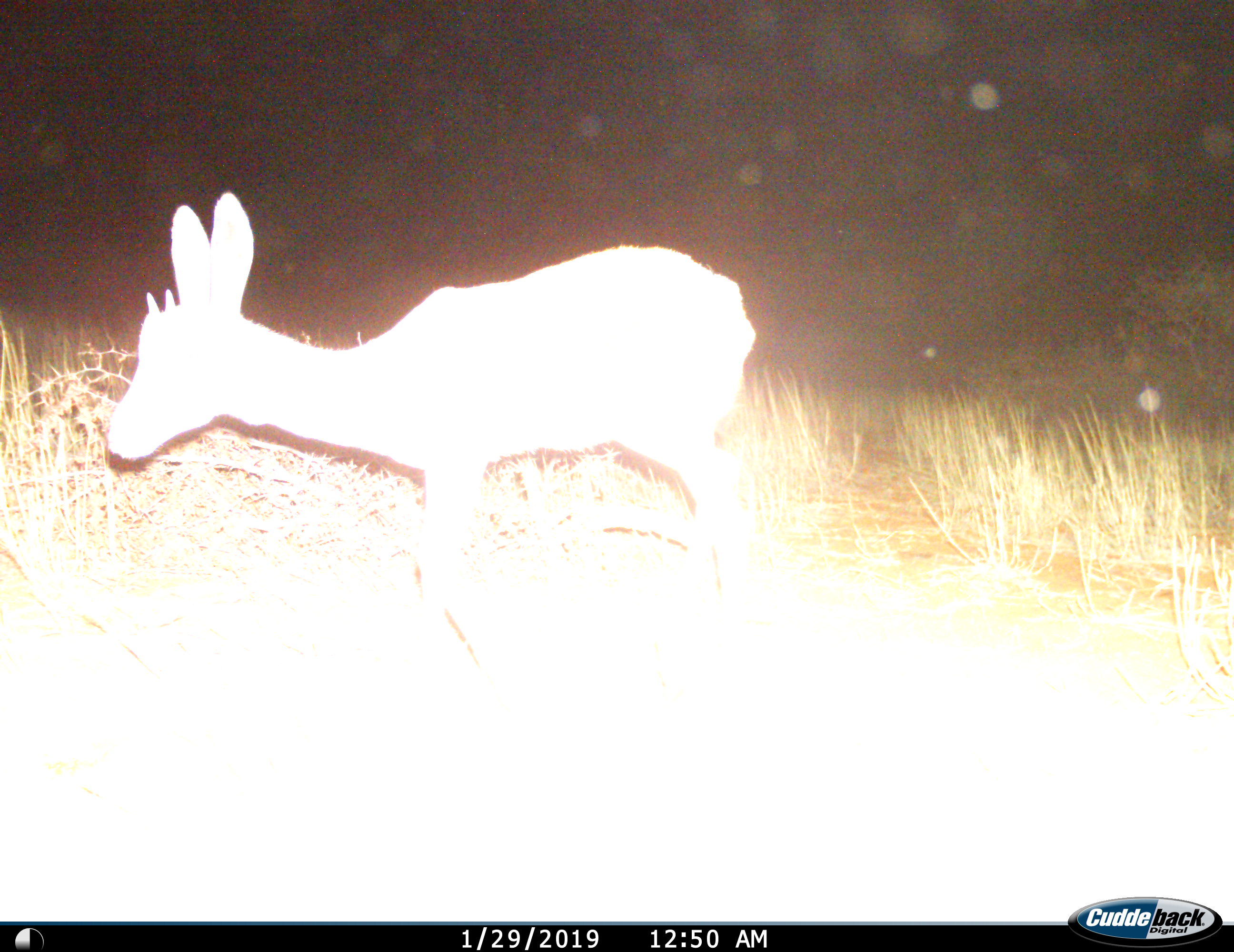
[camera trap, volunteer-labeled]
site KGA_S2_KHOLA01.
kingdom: Animalia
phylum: Chordata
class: Mammalia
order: Artiodactyla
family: Bovidae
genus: Raphicerus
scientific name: Raphicerus campestris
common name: steenbok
Steenbok (Raphicerus campestris), count 1. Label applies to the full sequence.